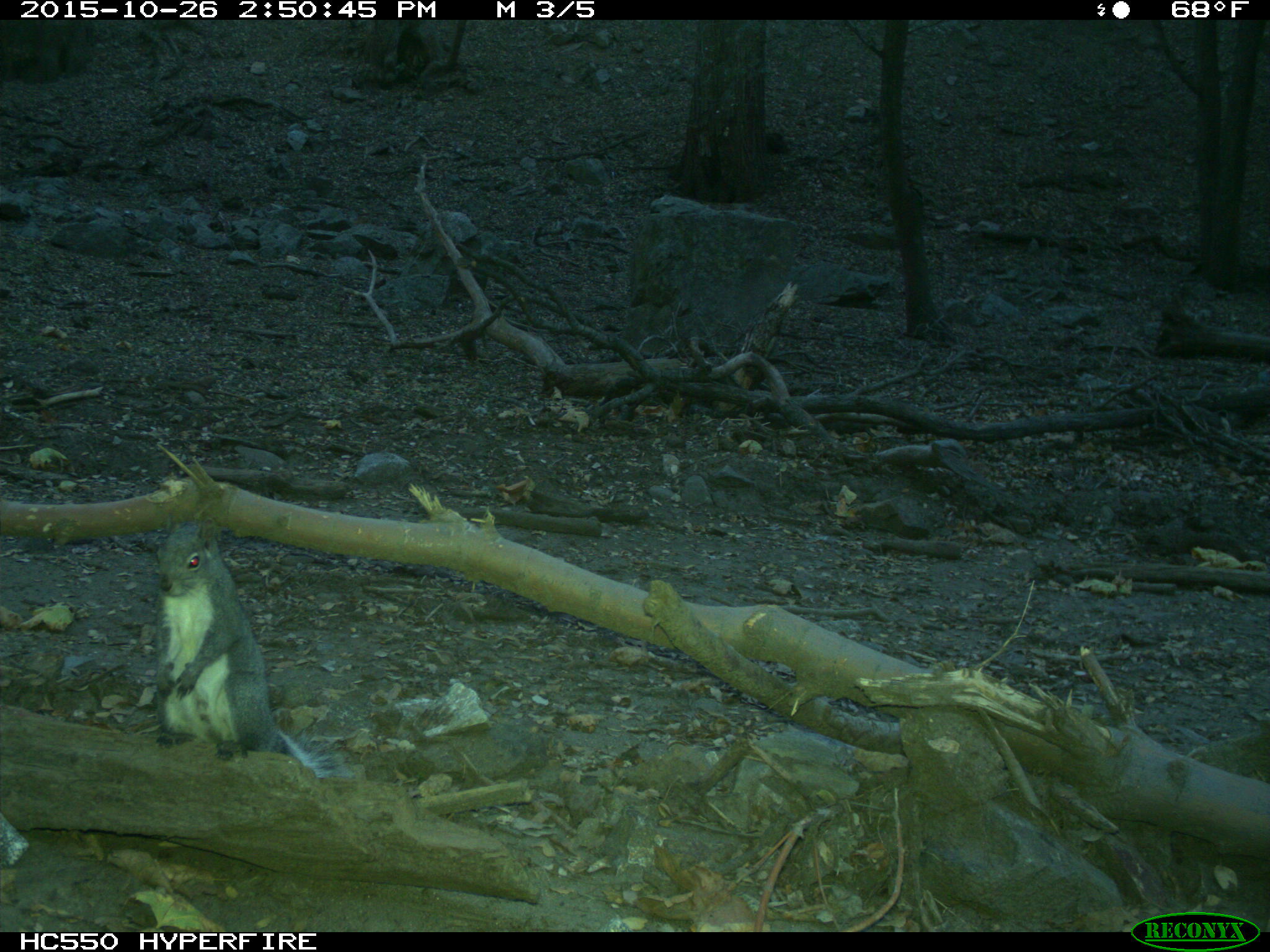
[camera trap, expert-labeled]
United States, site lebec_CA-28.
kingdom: Animalia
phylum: Chordata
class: Mammalia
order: Rodentia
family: Sciuridae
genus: Sciurus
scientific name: Sciurus carolinensis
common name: eastern gray squirrel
Sciurus carolinensis (eastern gray squirrel).